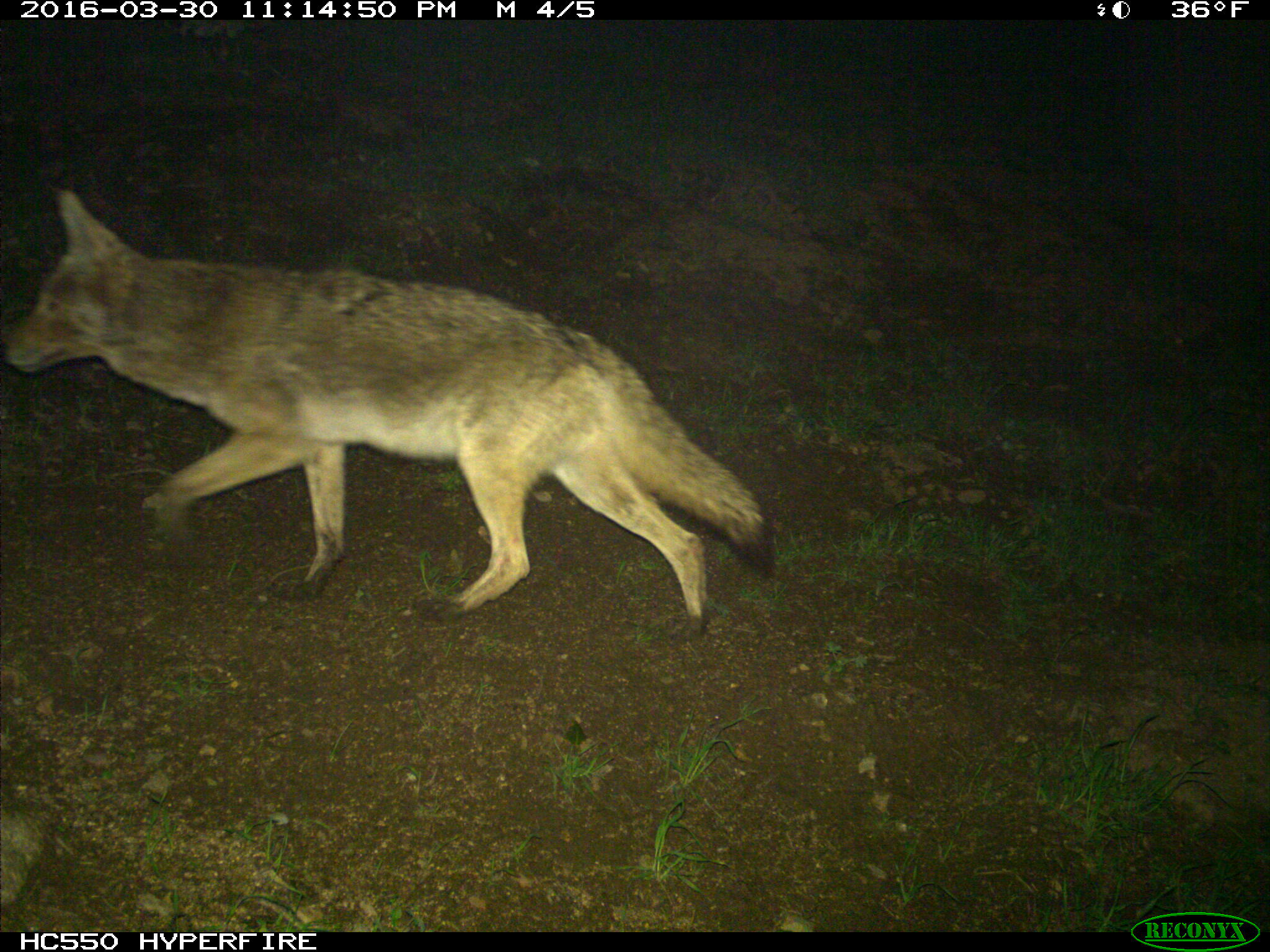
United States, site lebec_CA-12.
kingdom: Animalia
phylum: Chordata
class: Mammalia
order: Carnivora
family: Canidae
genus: Canis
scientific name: Canis latrans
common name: coyote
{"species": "Canis latrans (coyote)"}